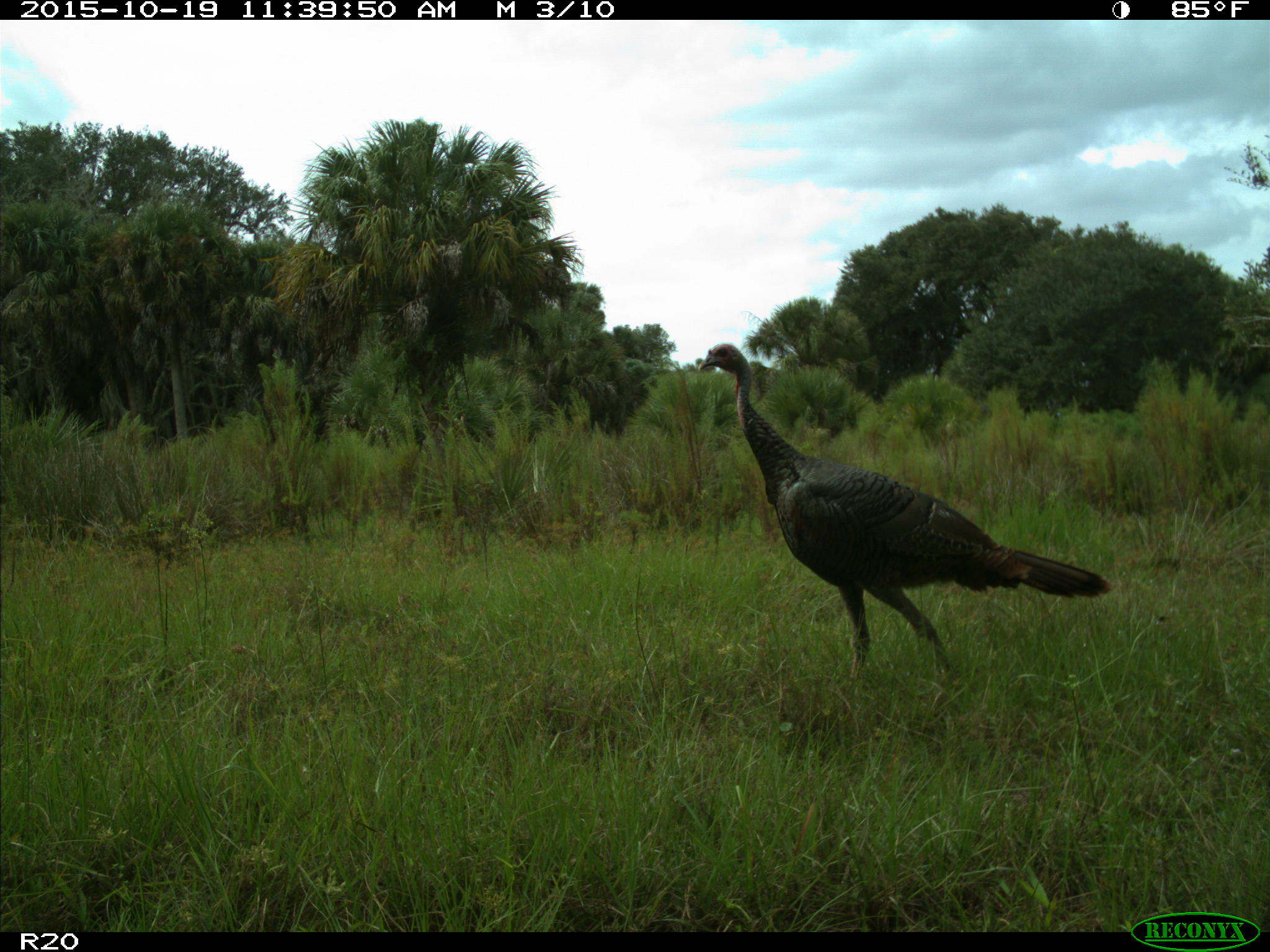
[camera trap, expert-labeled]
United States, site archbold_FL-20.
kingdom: Animalia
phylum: Chordata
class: Aves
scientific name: Aves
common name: birds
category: unidentified bird